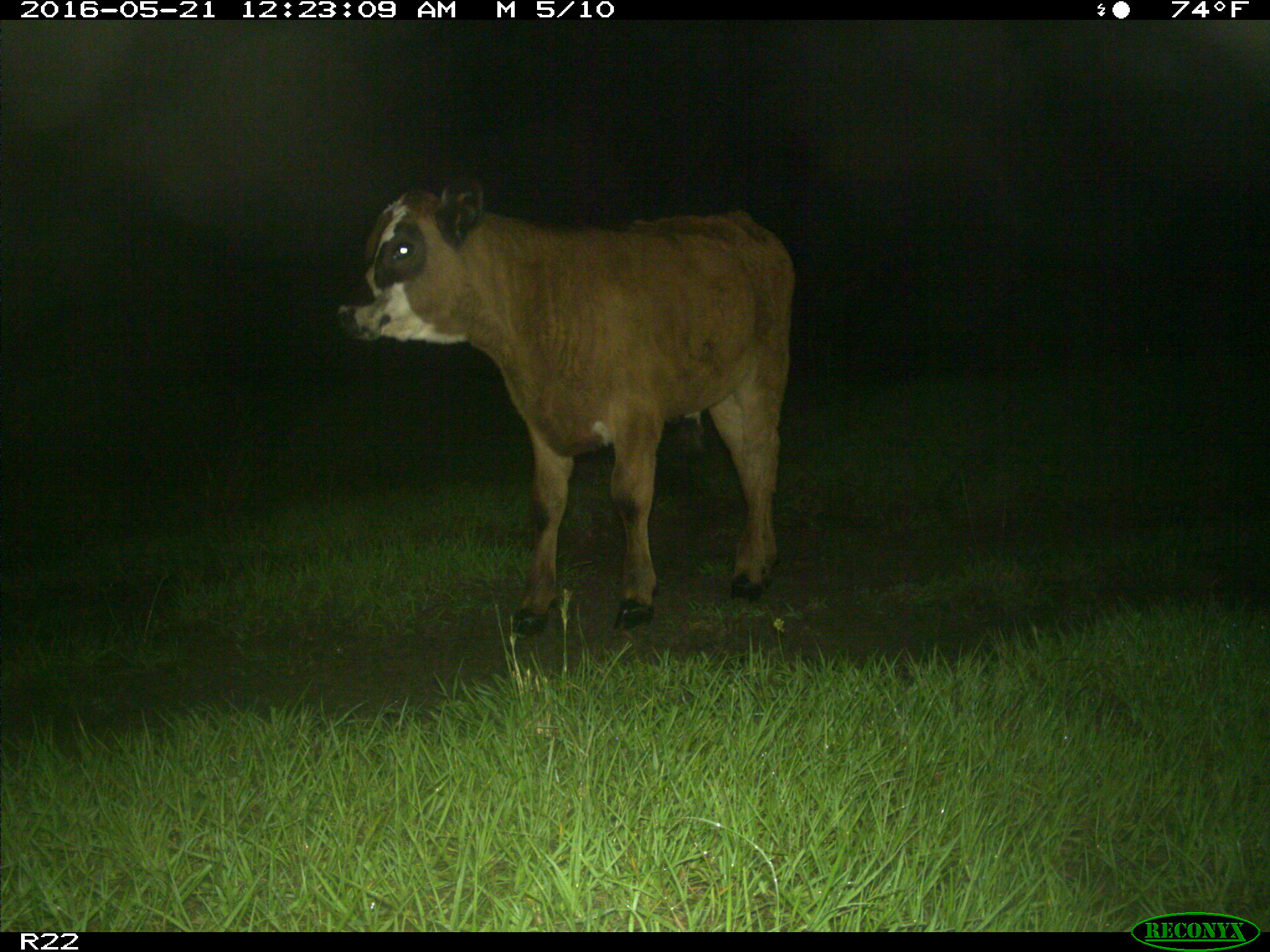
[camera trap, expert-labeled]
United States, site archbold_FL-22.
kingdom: Animalia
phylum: Chordata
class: Mammalia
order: Artiodactyla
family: Bovidae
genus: Bos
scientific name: Bos taurus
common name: domestic cow